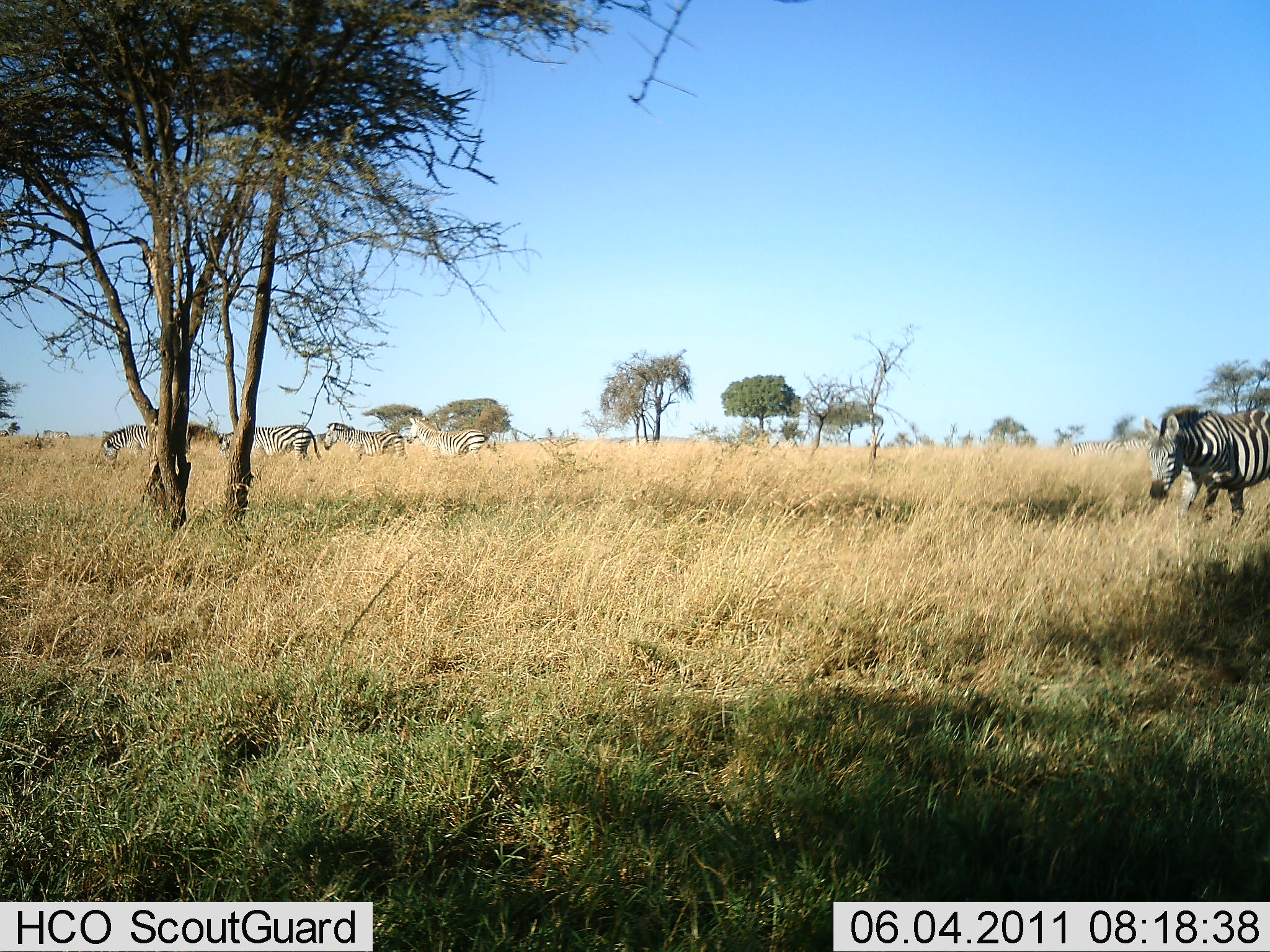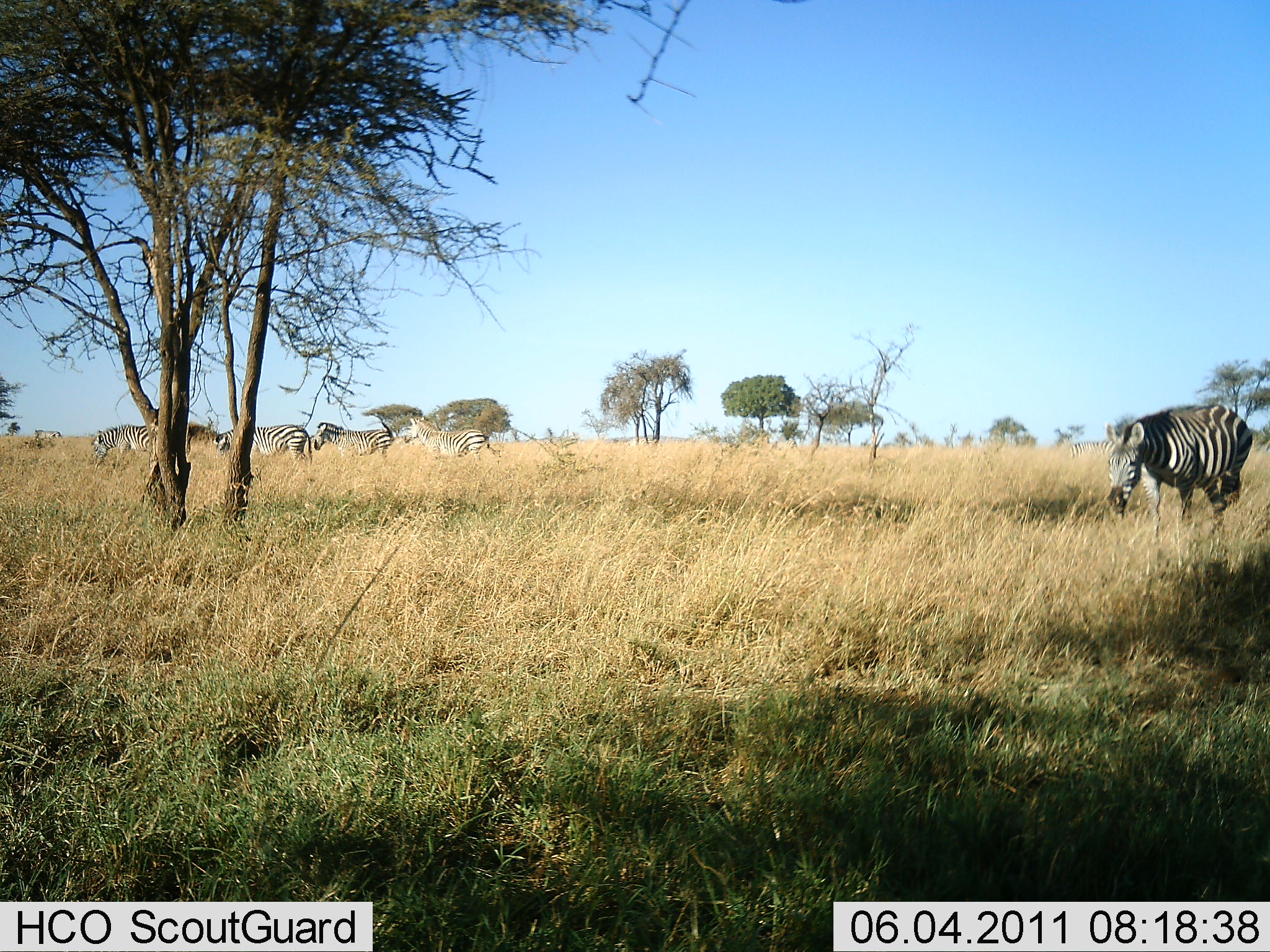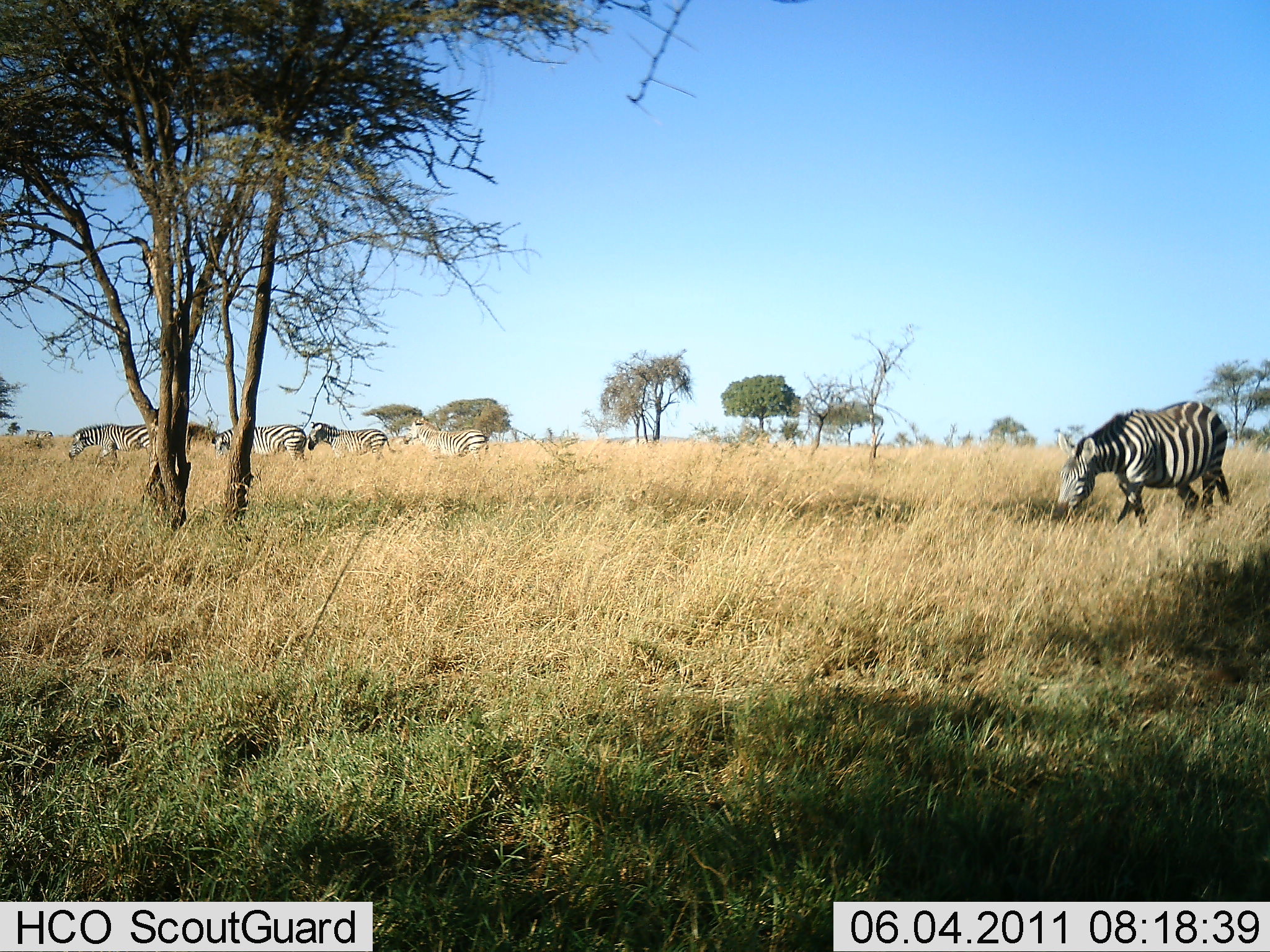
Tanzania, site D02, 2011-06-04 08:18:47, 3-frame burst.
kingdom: Animalia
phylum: Chordata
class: Mammalia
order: Perissodactyla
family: Equidae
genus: Equus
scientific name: Equus quagga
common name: plains zebra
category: zebra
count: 5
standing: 18%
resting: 9%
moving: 73%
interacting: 0%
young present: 0%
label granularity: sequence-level